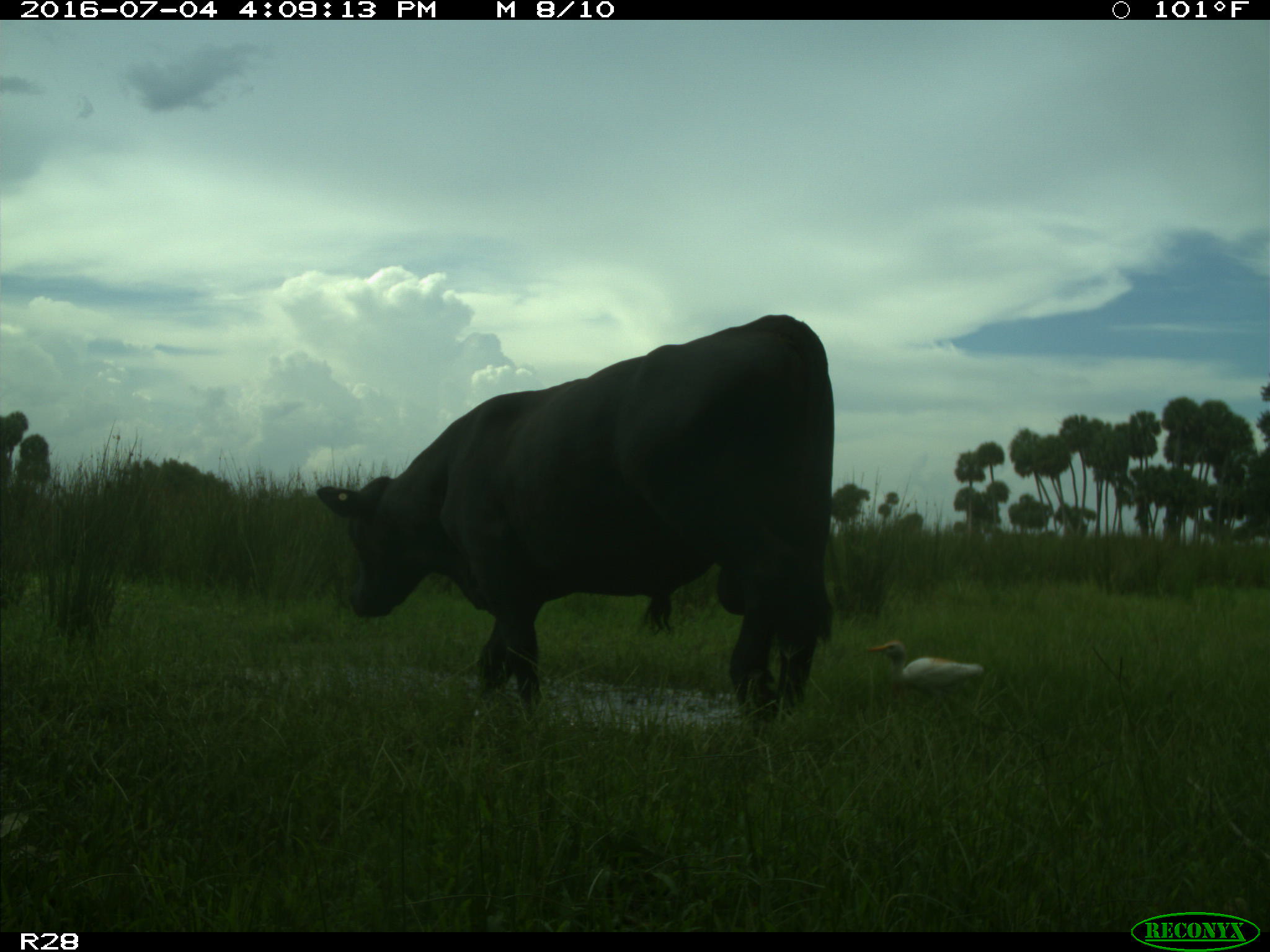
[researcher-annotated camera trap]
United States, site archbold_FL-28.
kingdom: Animalia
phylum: Chordata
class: Mammalia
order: Artiodactyla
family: Bovidae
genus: Bos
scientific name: Bos taurus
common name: domestic cow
Bos taurus (domestic cow).